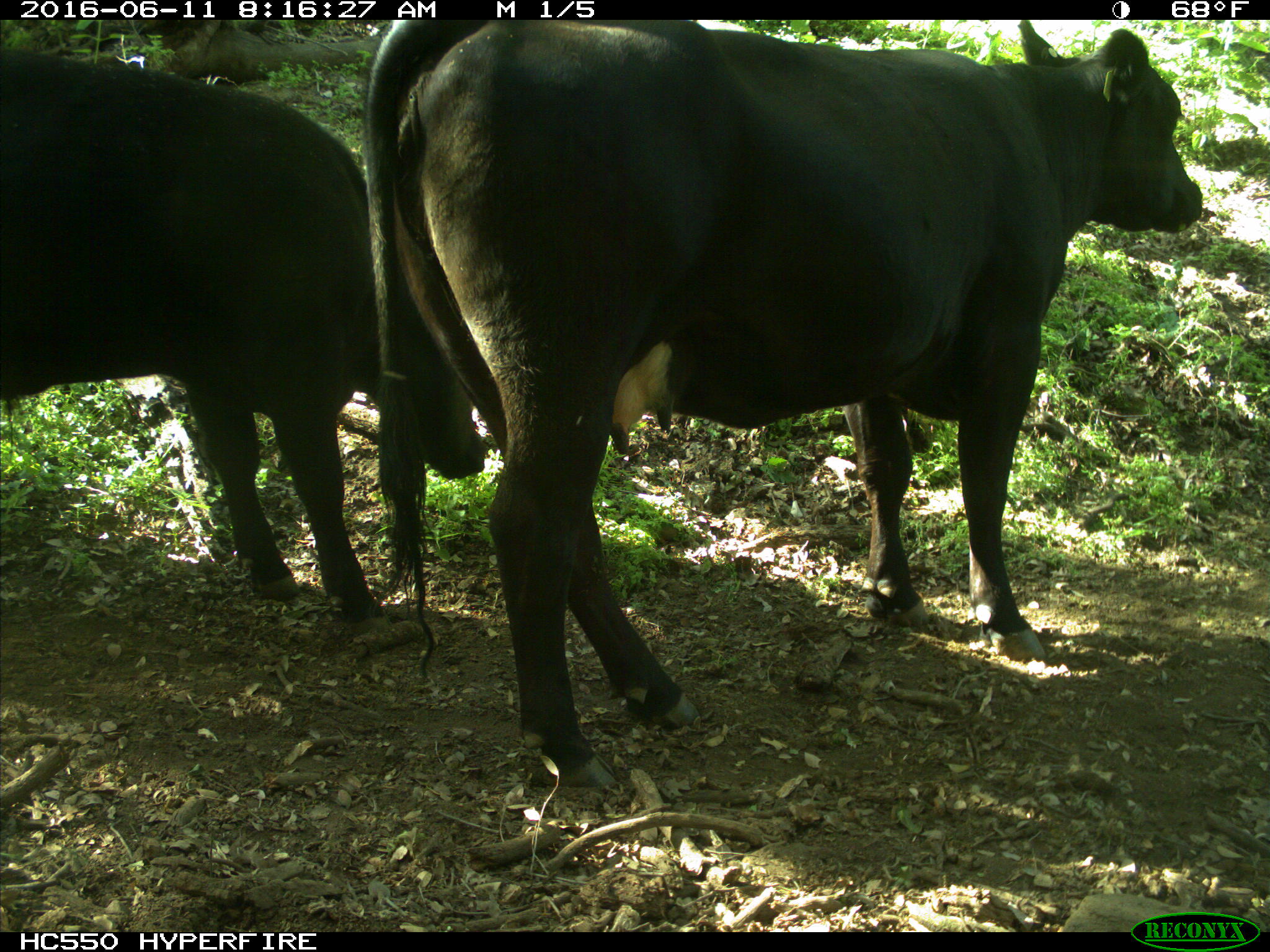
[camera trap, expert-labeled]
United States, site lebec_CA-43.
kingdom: Animalia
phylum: Chordata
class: Mammalia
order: Artiodactyla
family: Bovidae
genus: Bos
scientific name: Bos taurus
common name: domestic cow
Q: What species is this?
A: Bos taurus (domestic cow).